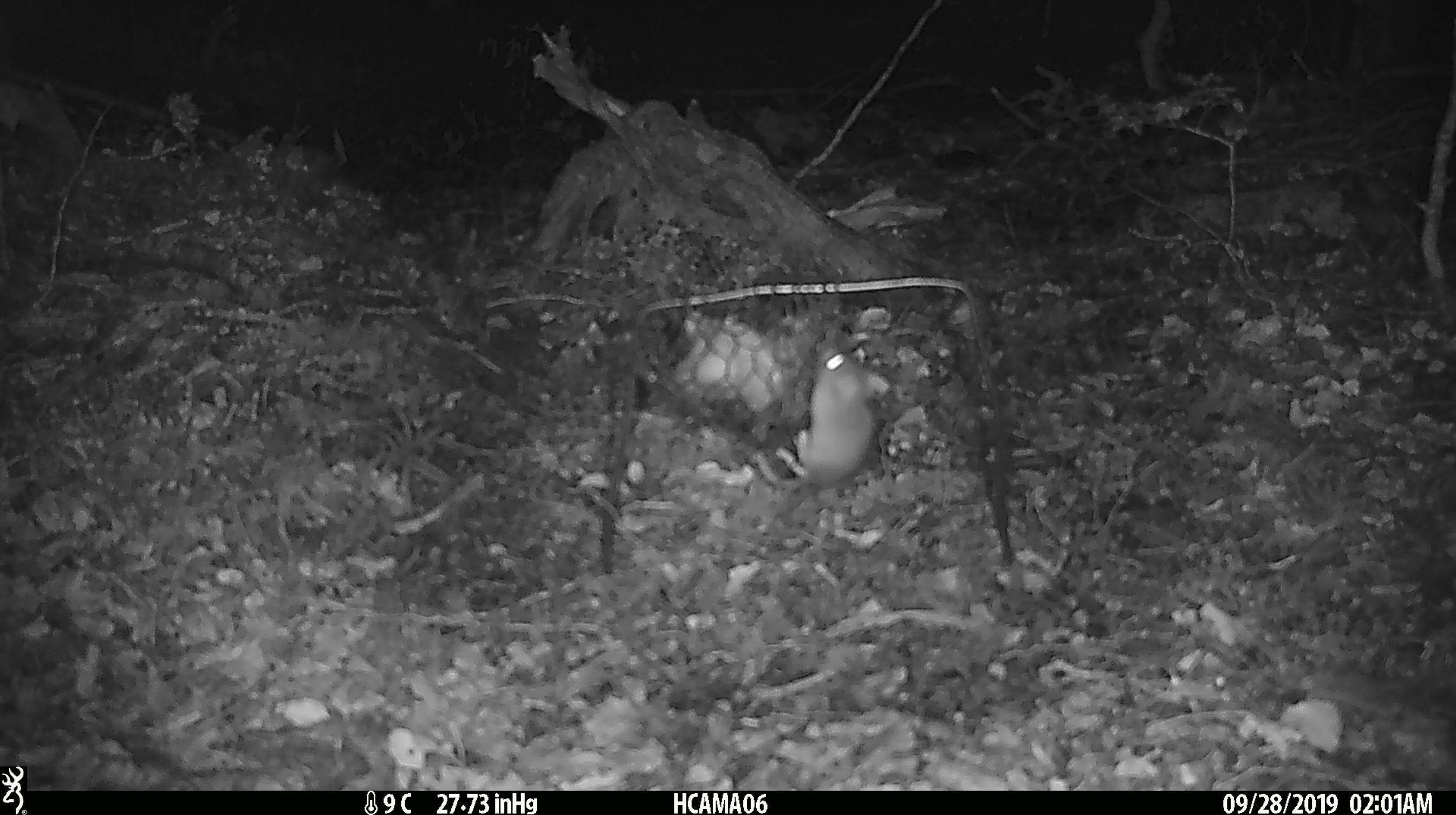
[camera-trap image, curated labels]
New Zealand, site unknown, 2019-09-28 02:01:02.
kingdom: Animalia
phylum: Chordata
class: Mammalia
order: Rodentia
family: Muridae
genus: Mus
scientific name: Mus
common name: mouse